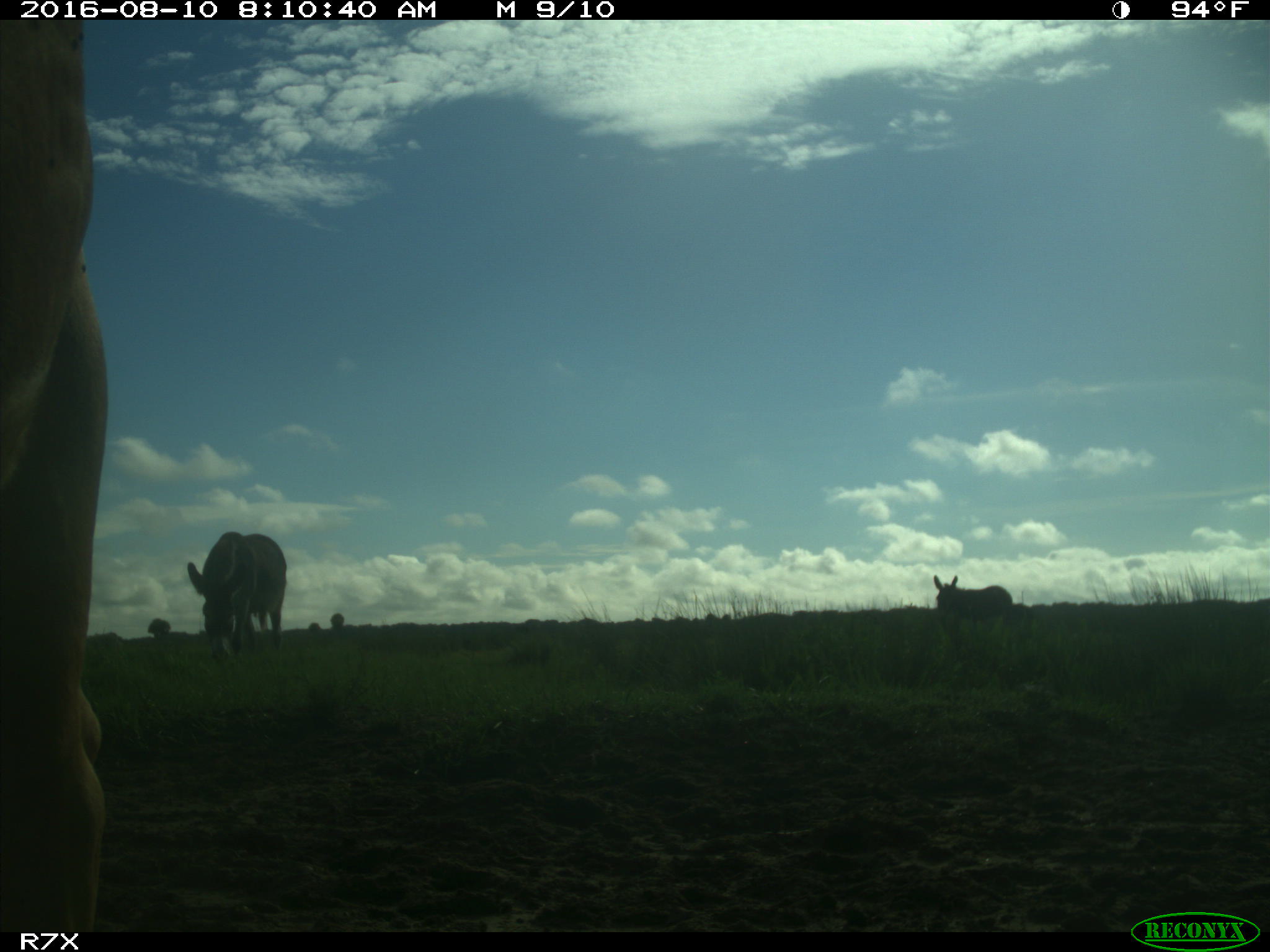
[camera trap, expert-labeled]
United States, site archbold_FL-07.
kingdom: Animalia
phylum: Chordata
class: Mammalia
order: Perissodactyla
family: Equidae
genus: Equus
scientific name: Equus africanus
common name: african wild ass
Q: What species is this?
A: Equus africanus (african wild ass).